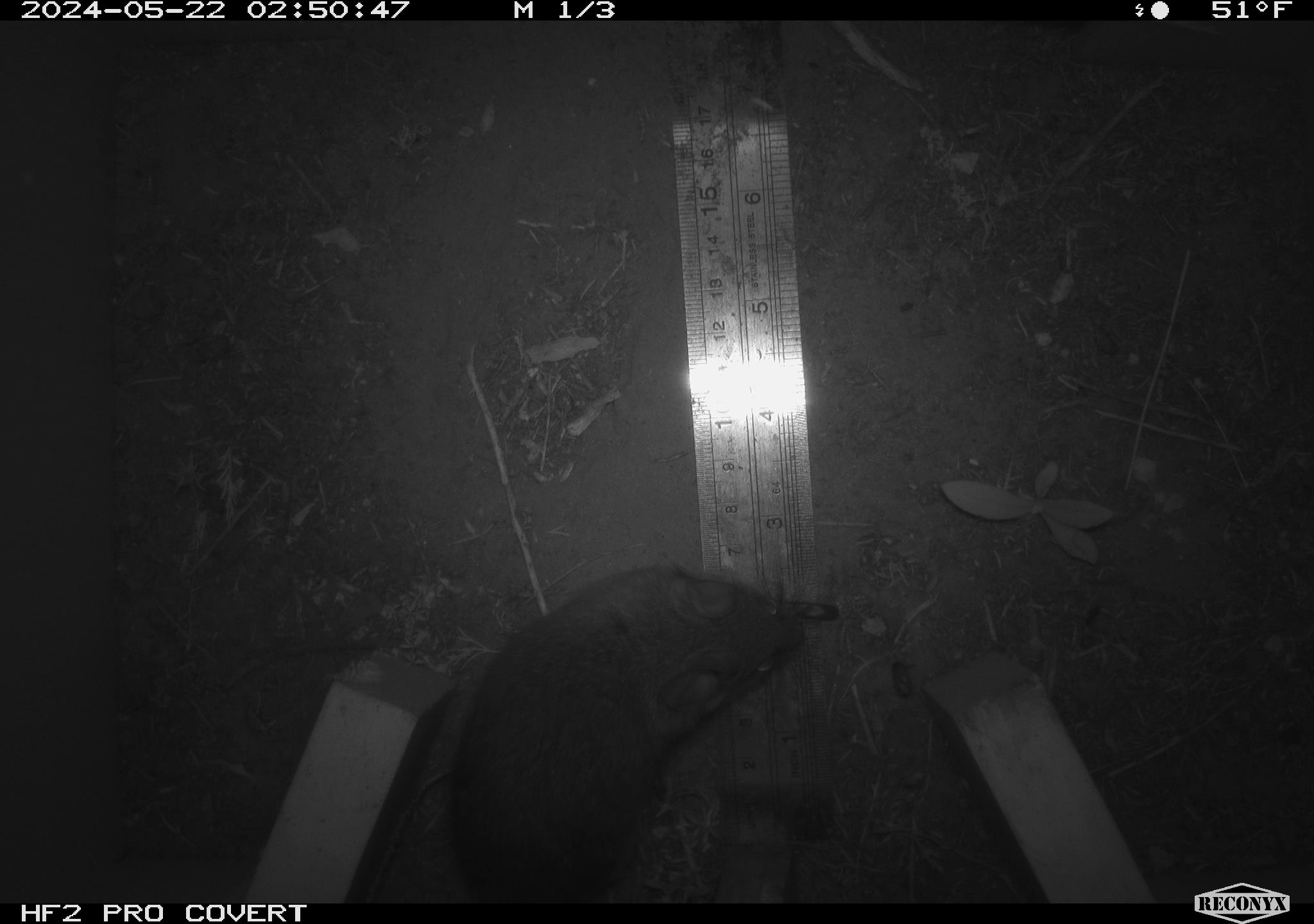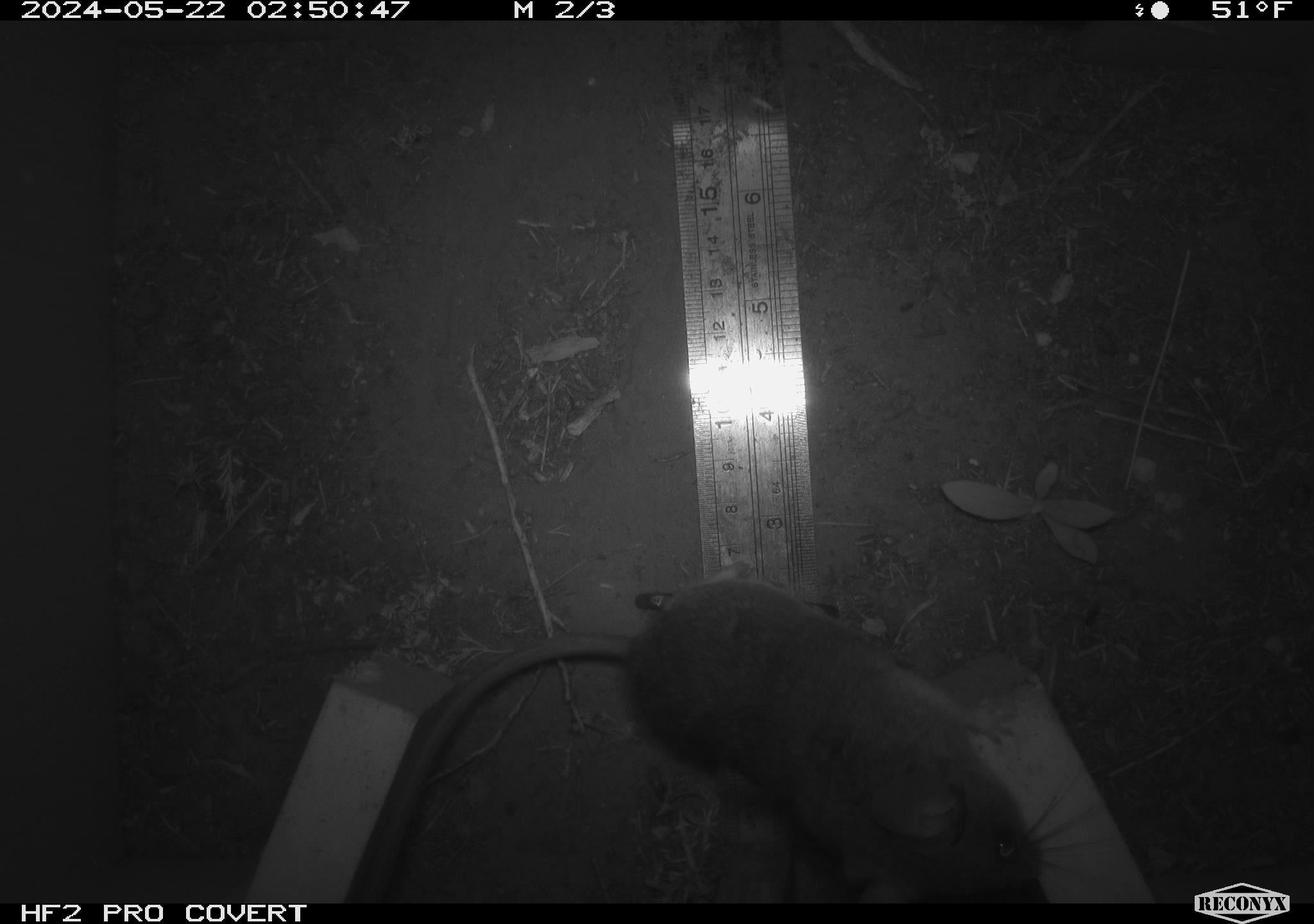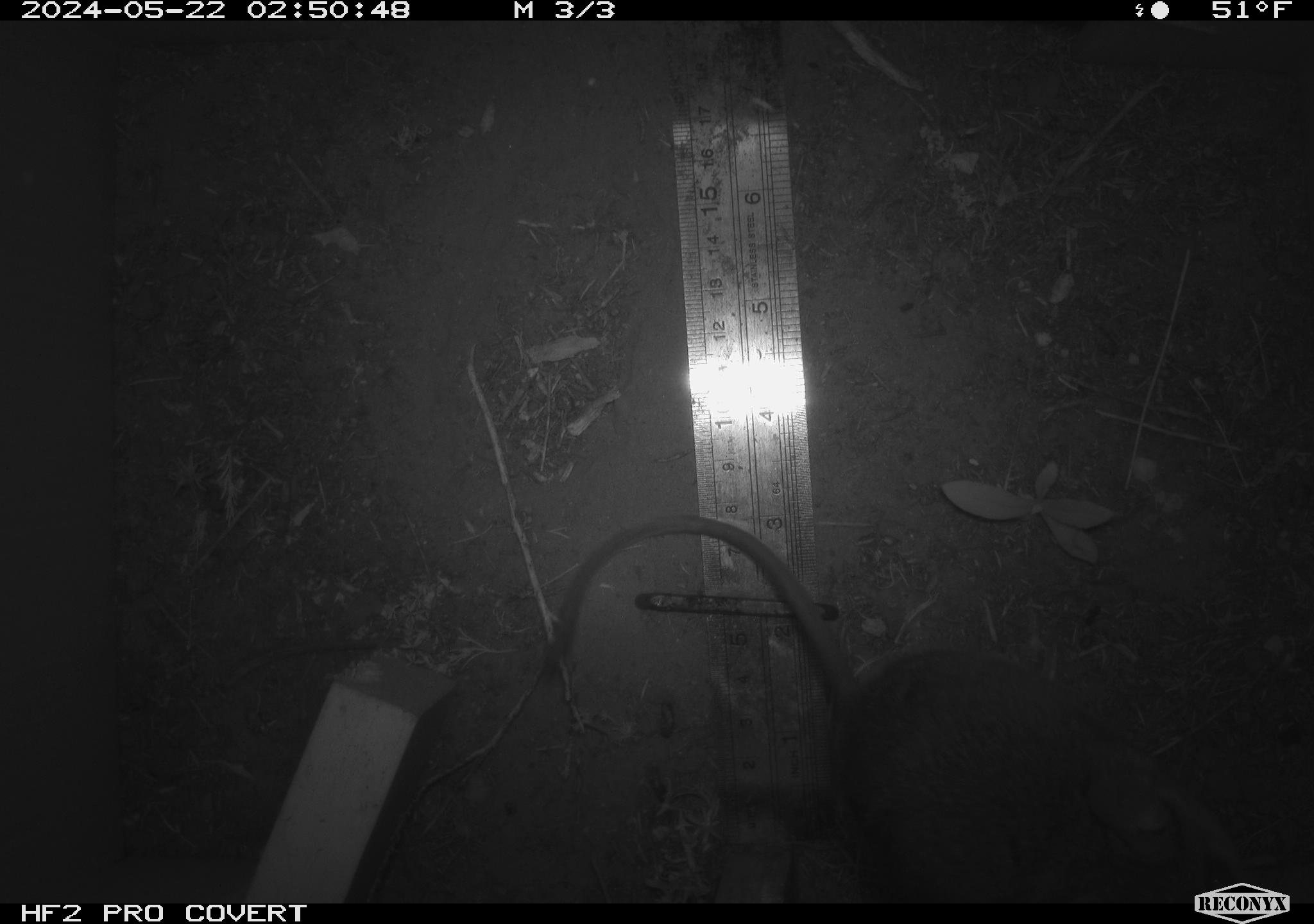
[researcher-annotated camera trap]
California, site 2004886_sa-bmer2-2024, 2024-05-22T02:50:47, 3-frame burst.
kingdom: Animalia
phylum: Chordata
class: Mammalia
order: Rodentia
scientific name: Rodentia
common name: woodrat or rat or mouse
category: woodrat or rat or mouse species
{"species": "woodrat or rat or mouse species (woodrat or rat or mouse) (Rodentia)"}